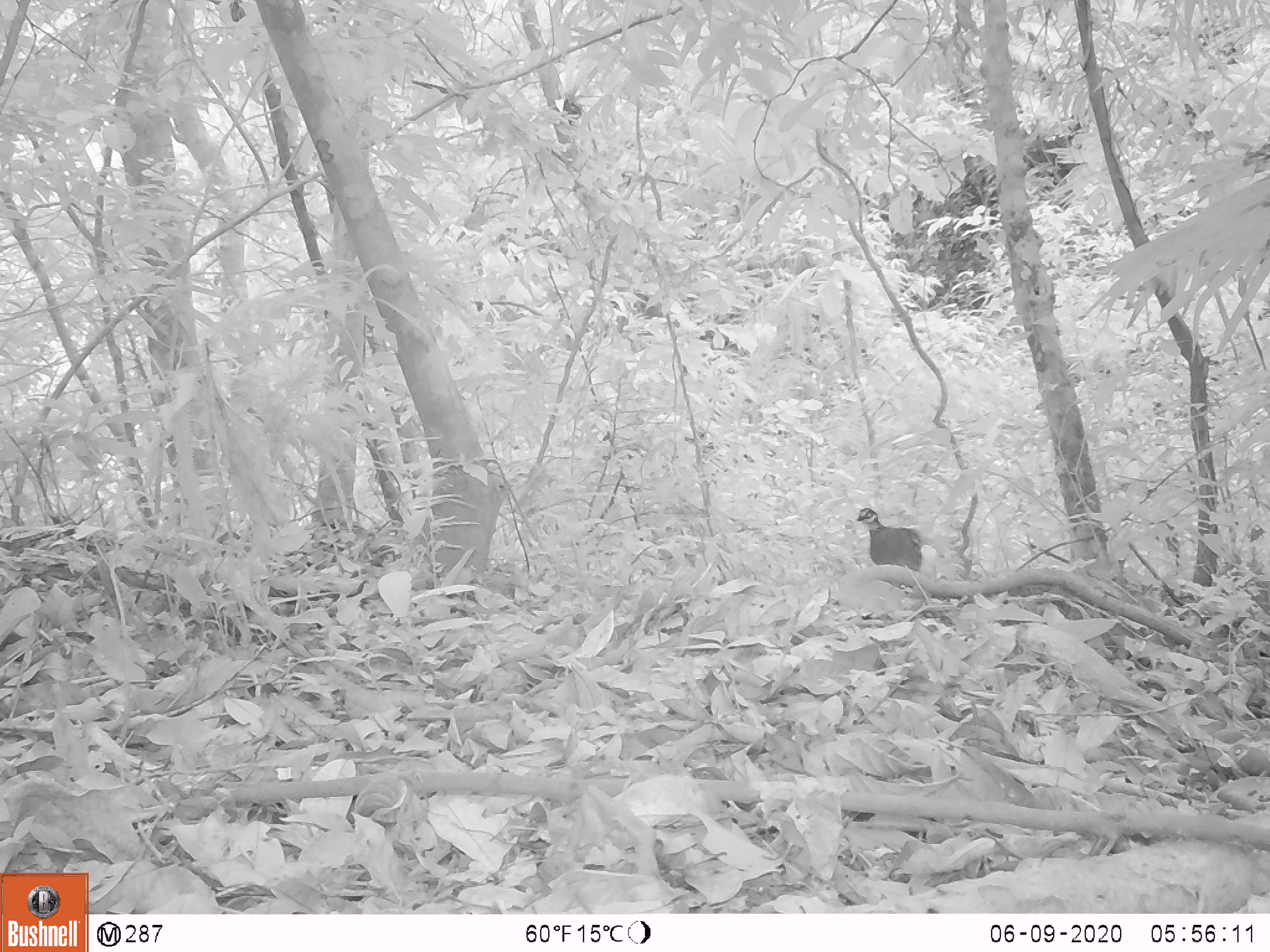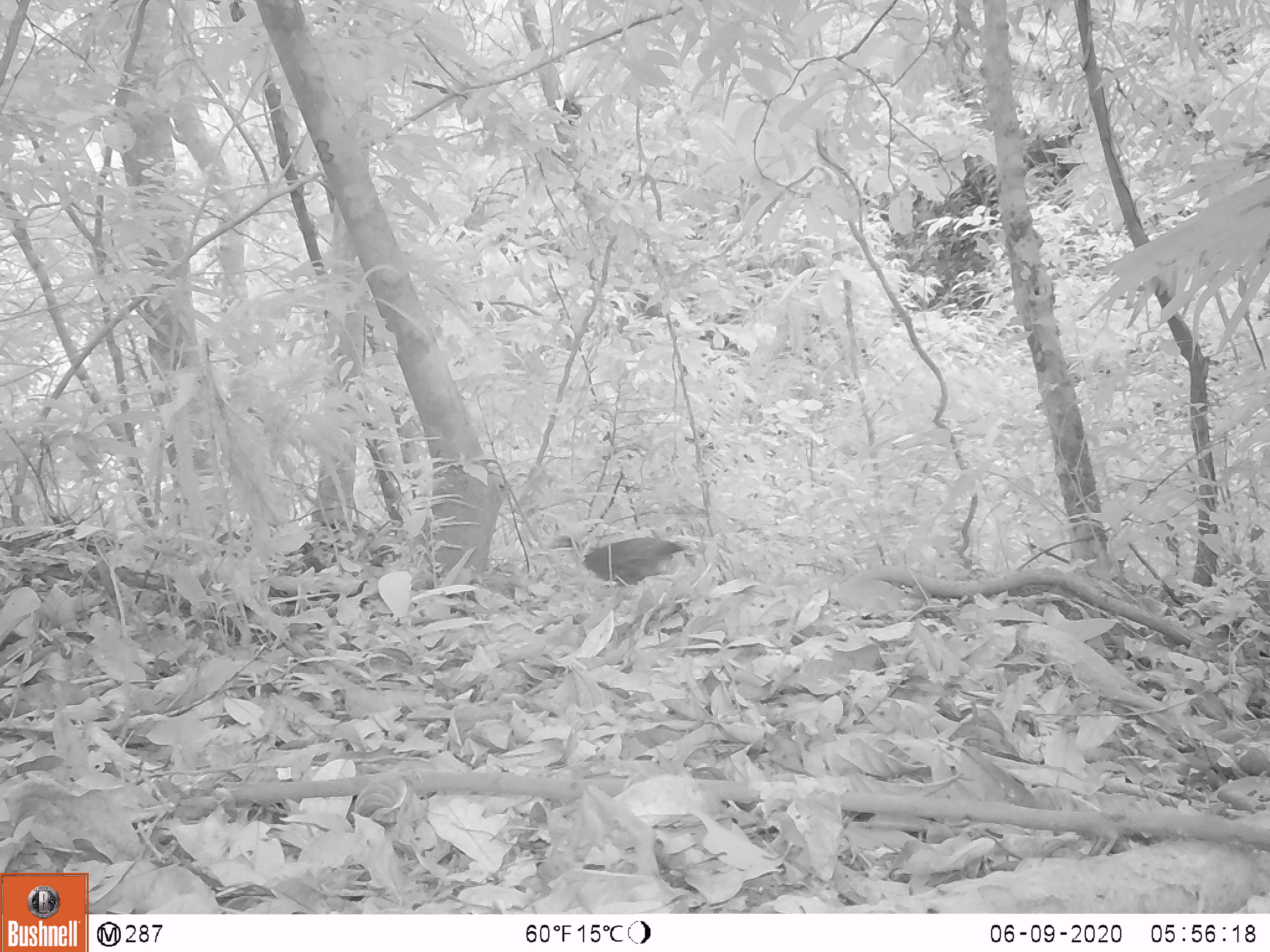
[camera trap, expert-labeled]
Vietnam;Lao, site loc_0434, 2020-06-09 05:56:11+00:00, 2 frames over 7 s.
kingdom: Animalia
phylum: Chordata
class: Aves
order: Galliformes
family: Phasianidae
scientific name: Phasianidae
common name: partridge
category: unidentified partridge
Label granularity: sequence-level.